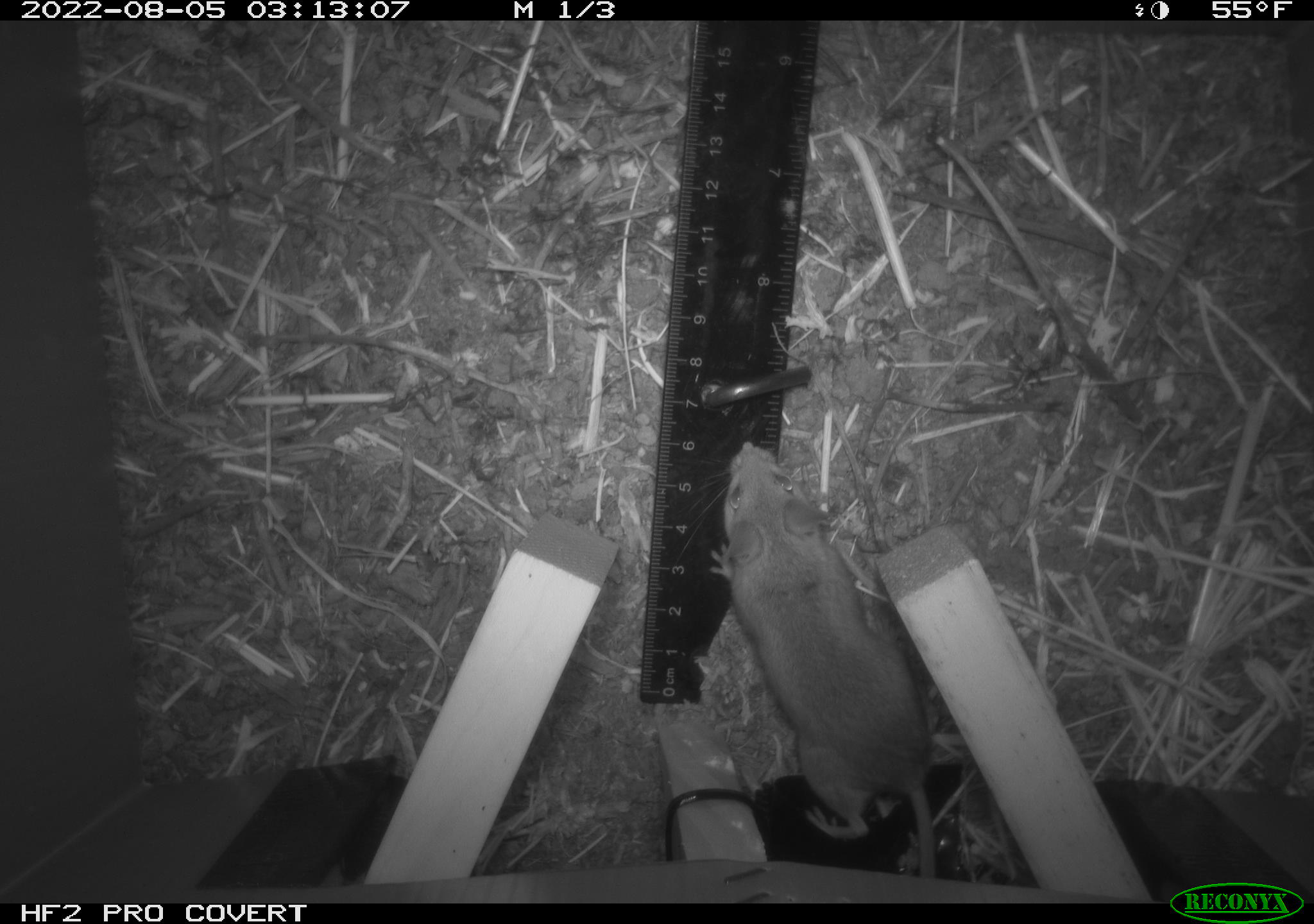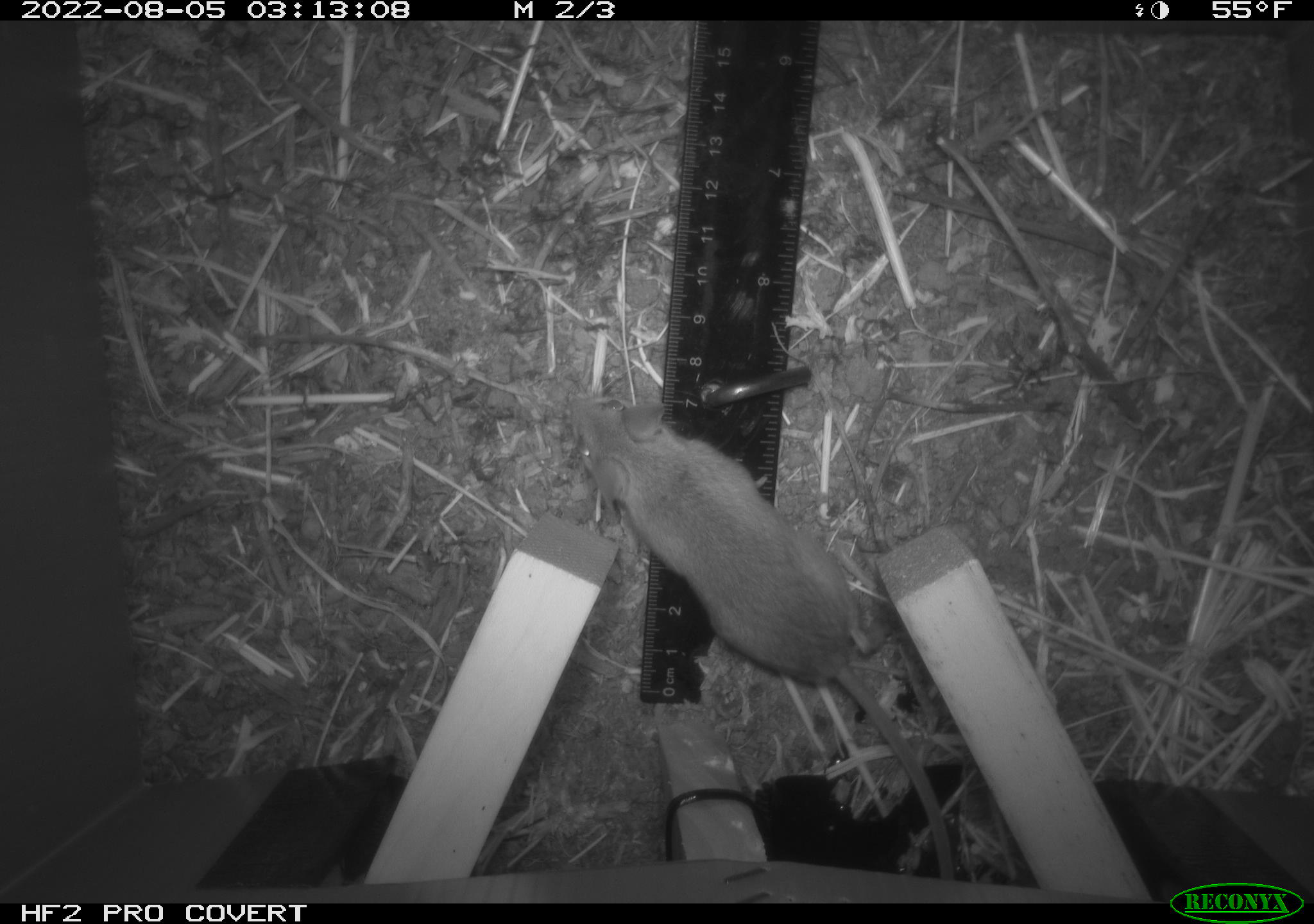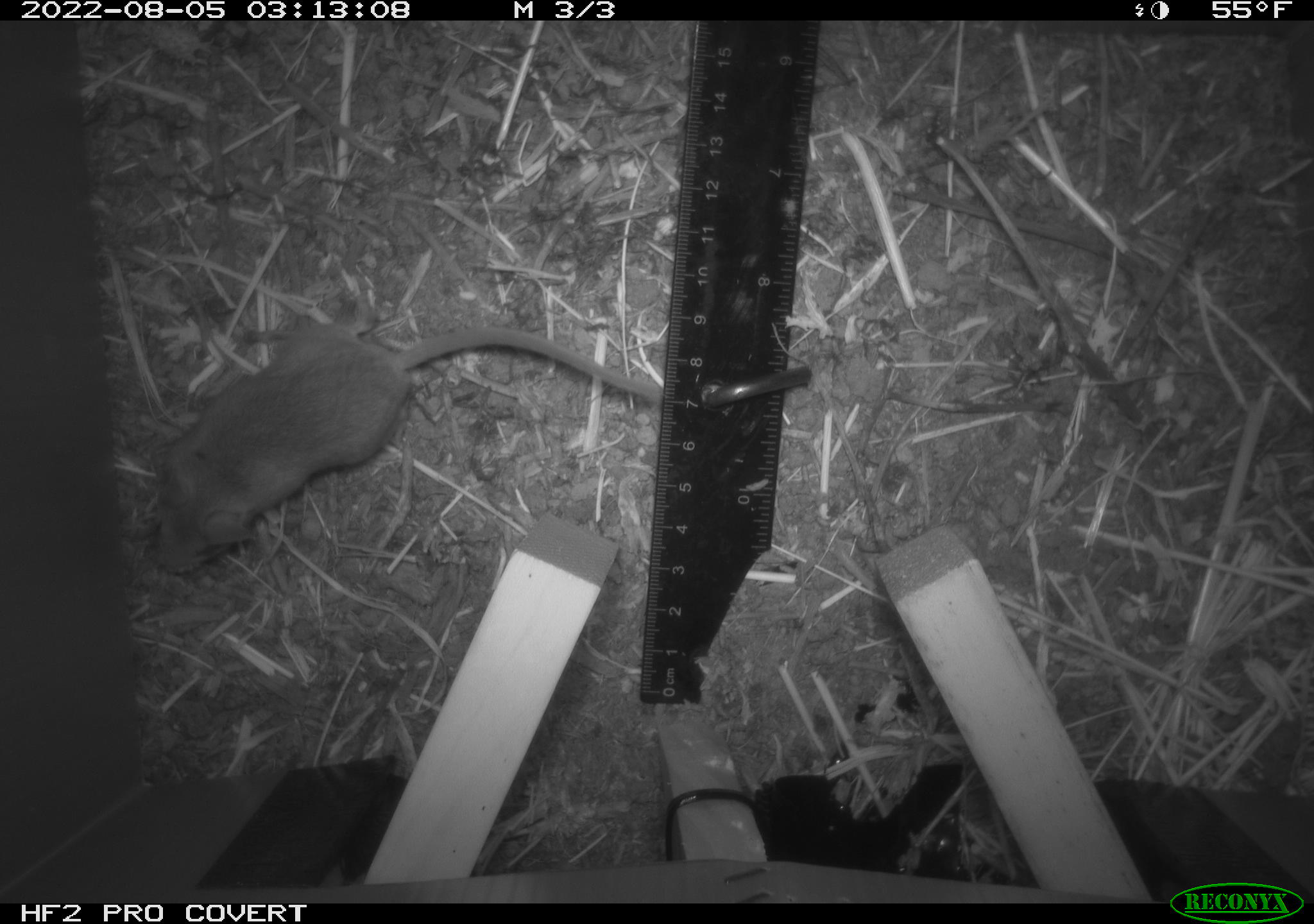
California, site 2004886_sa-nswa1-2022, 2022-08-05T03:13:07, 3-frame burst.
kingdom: Animalia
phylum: Chordata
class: Mammalia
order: Rodentia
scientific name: Rodentia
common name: rodent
Rodent (Rodentia).